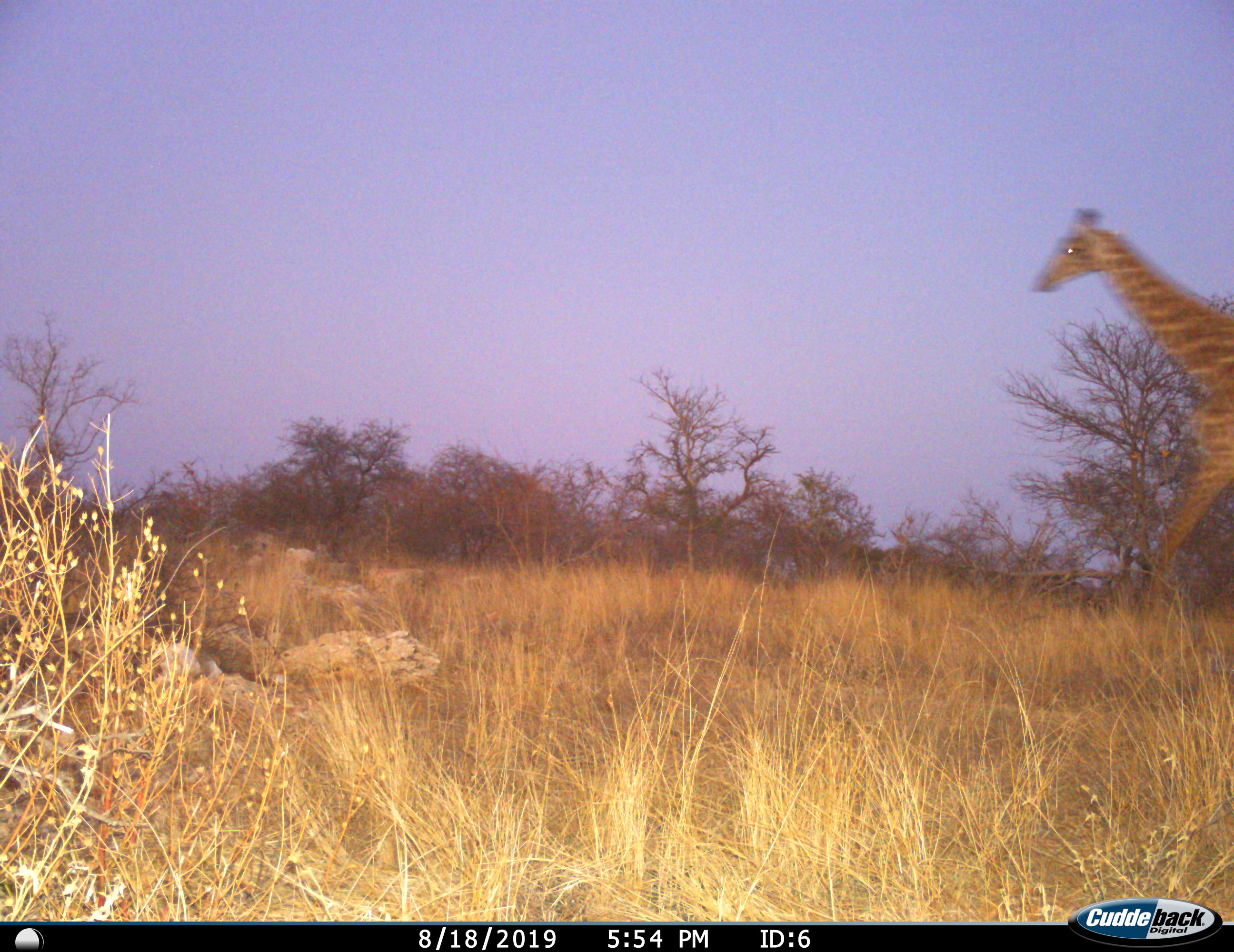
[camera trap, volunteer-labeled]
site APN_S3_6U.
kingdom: Animalia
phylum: Chordata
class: Mammalia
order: Artiodactyla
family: Giraffidae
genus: Giraffa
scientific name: Giraffa camelopardalis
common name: giraffe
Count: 1.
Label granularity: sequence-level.